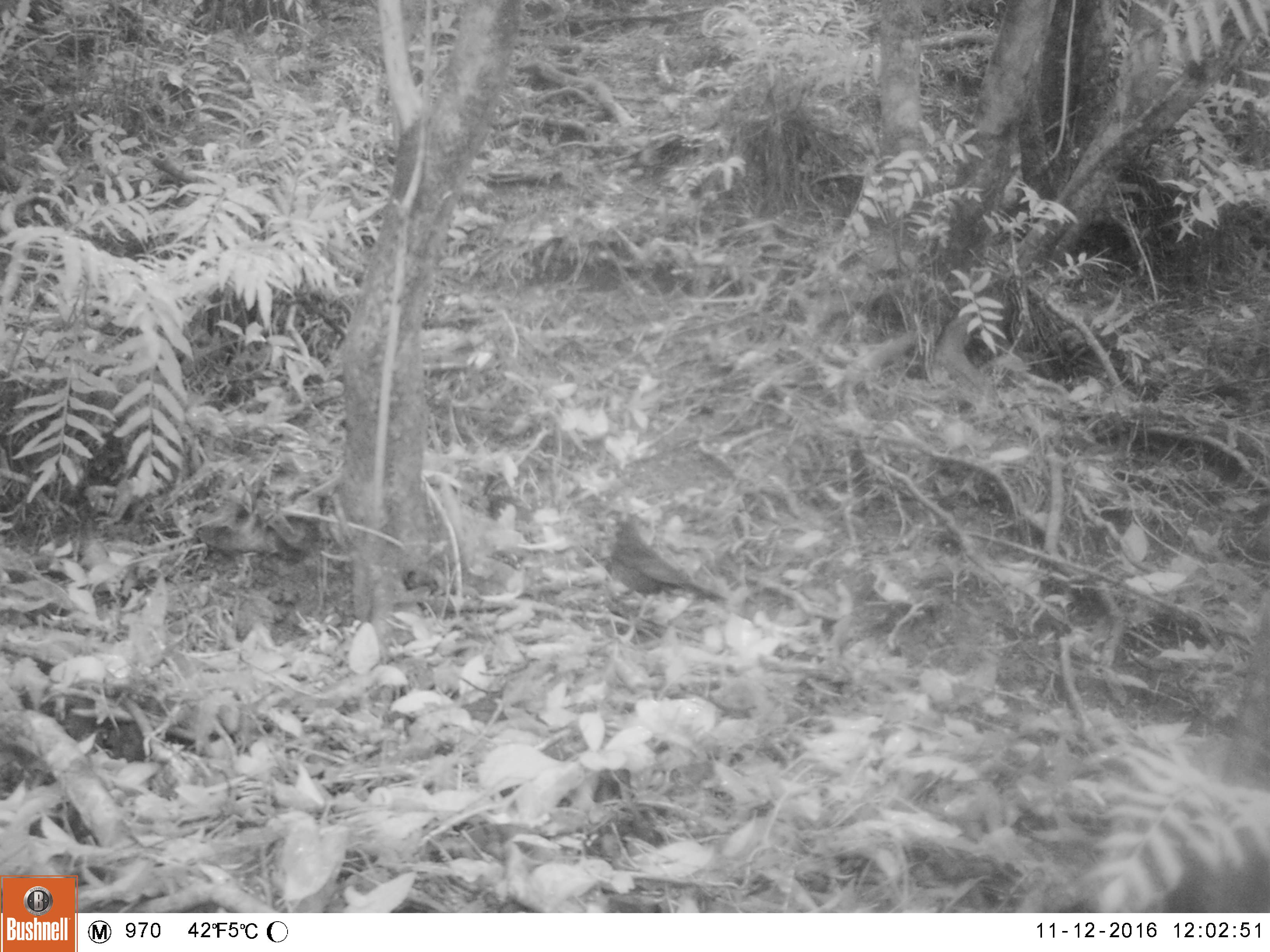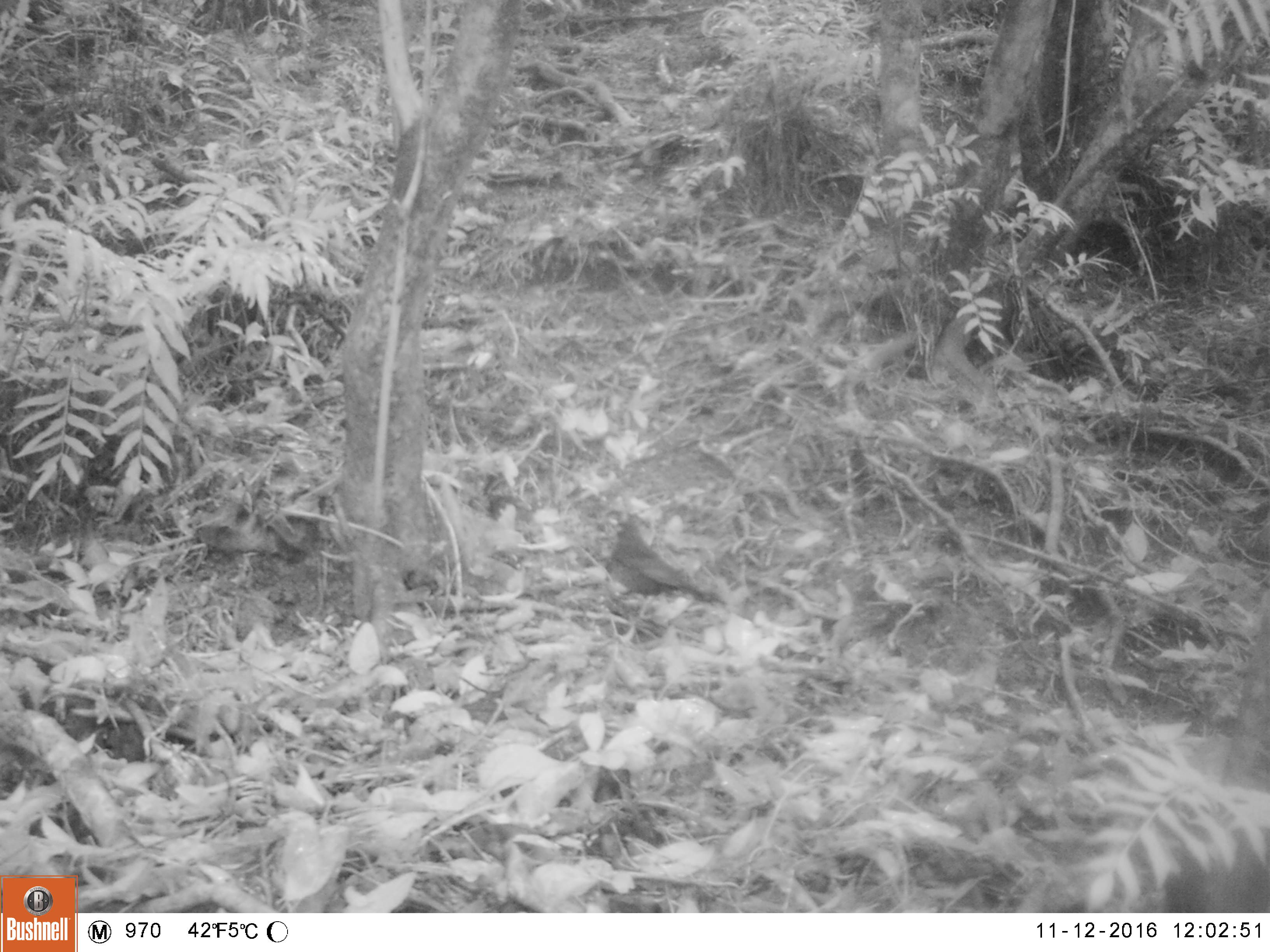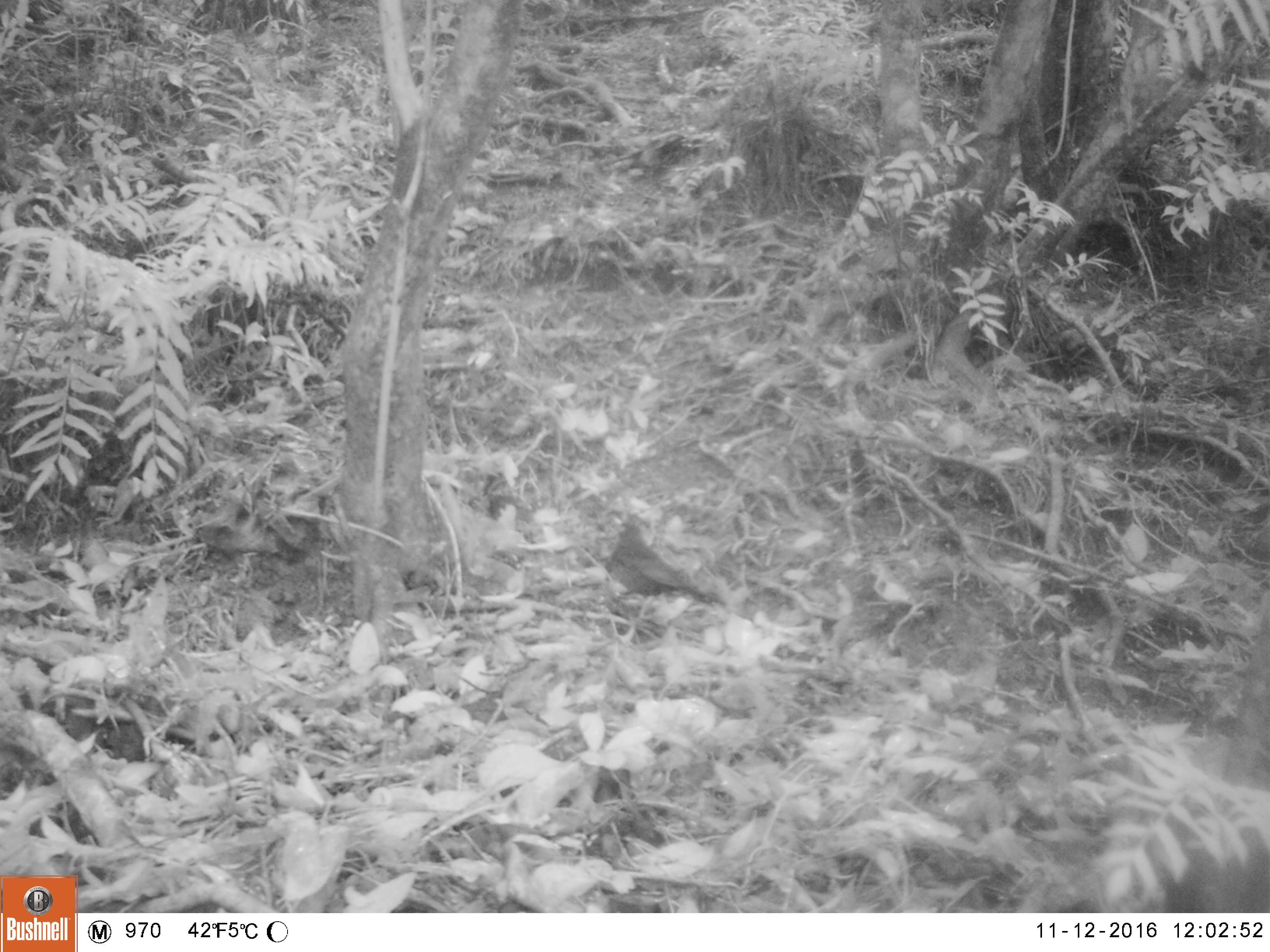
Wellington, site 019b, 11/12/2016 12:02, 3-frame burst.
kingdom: Animalia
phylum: Chordata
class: Aves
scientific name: Aves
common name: bird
Bird (Aves).